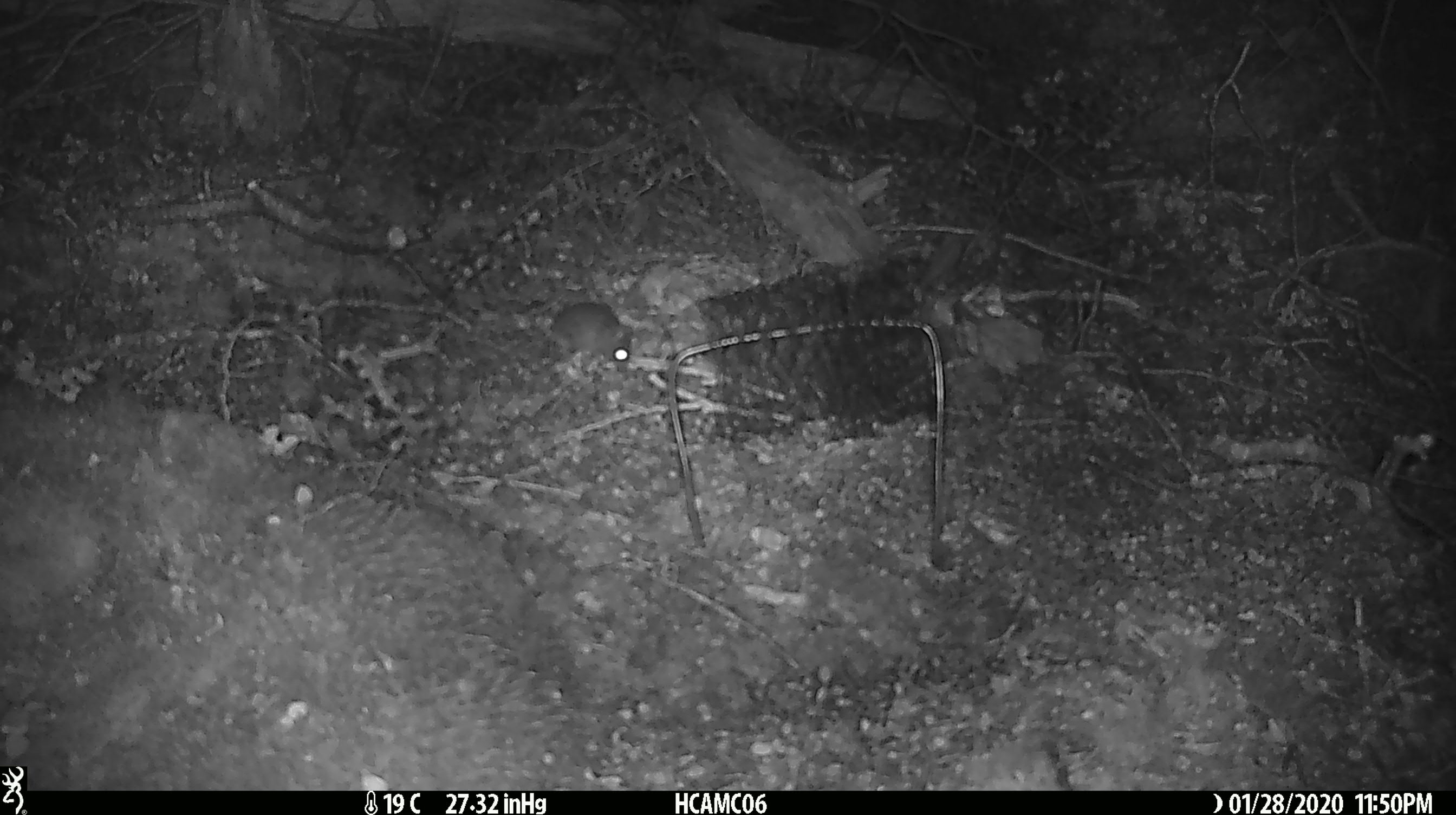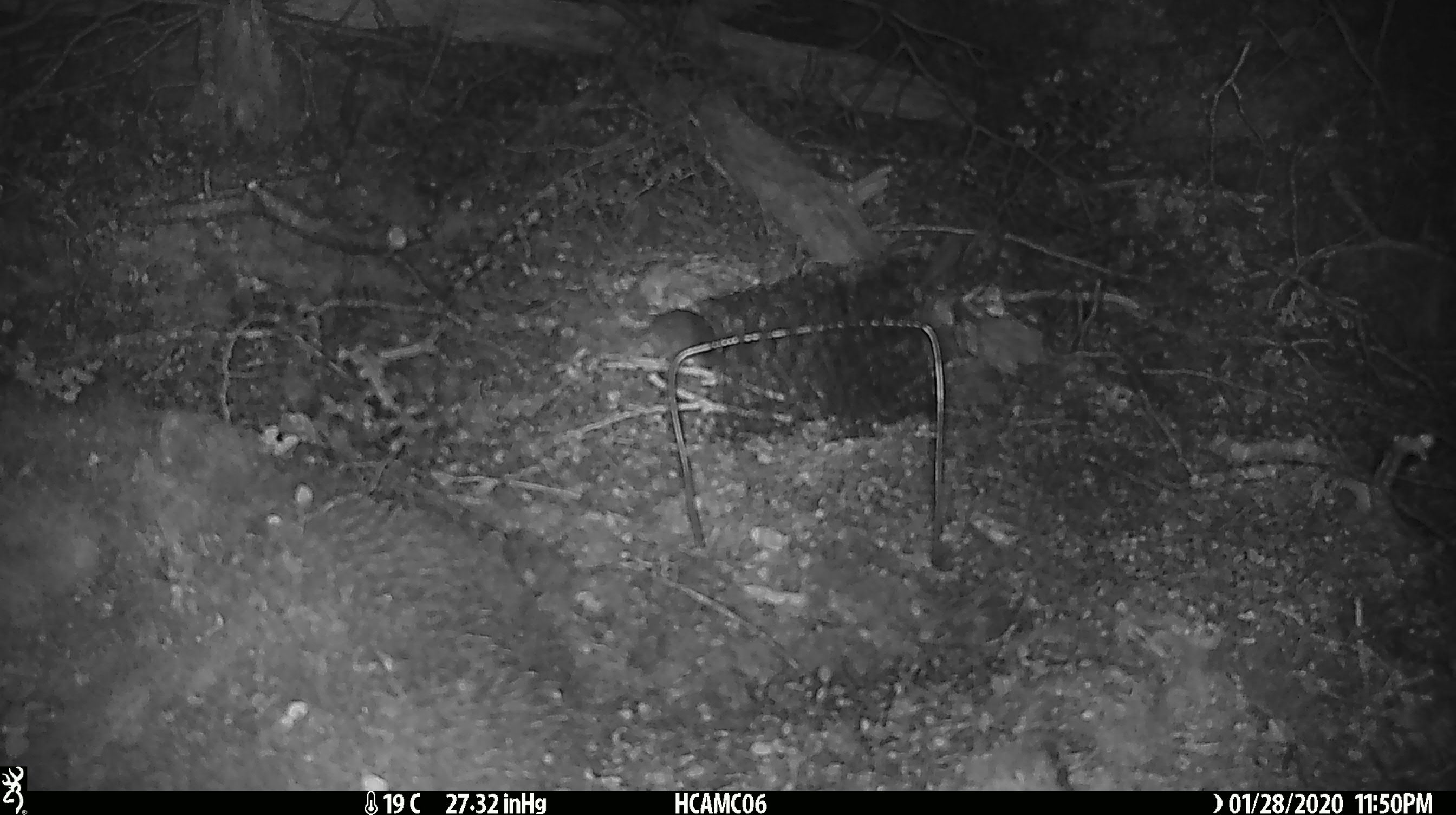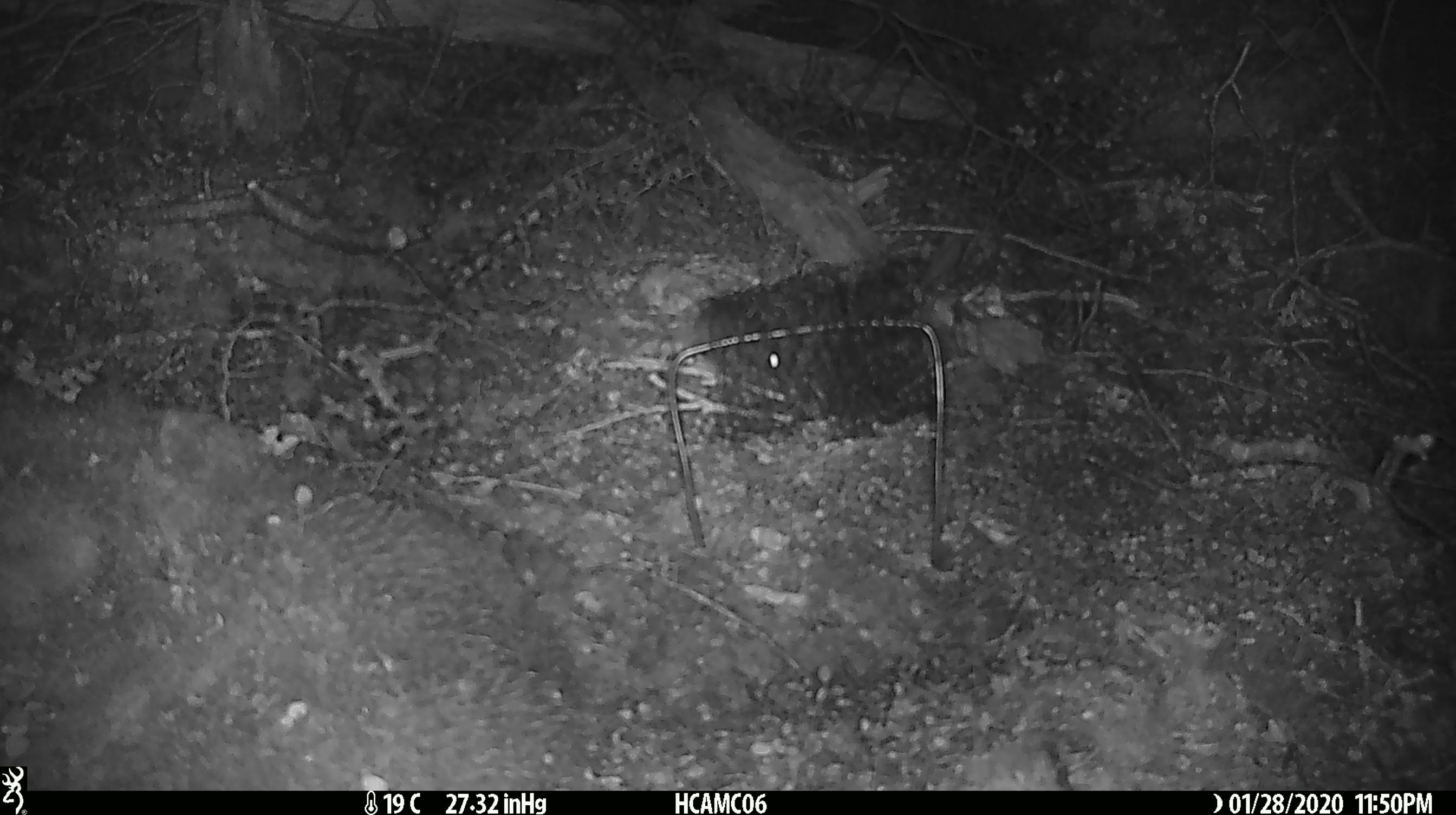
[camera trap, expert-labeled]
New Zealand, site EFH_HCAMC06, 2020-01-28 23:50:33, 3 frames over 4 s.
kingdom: Animalia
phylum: Chordata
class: Mammalia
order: Rodentia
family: Muridae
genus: Mus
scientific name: Mus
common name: mouse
Mouse (Mus).